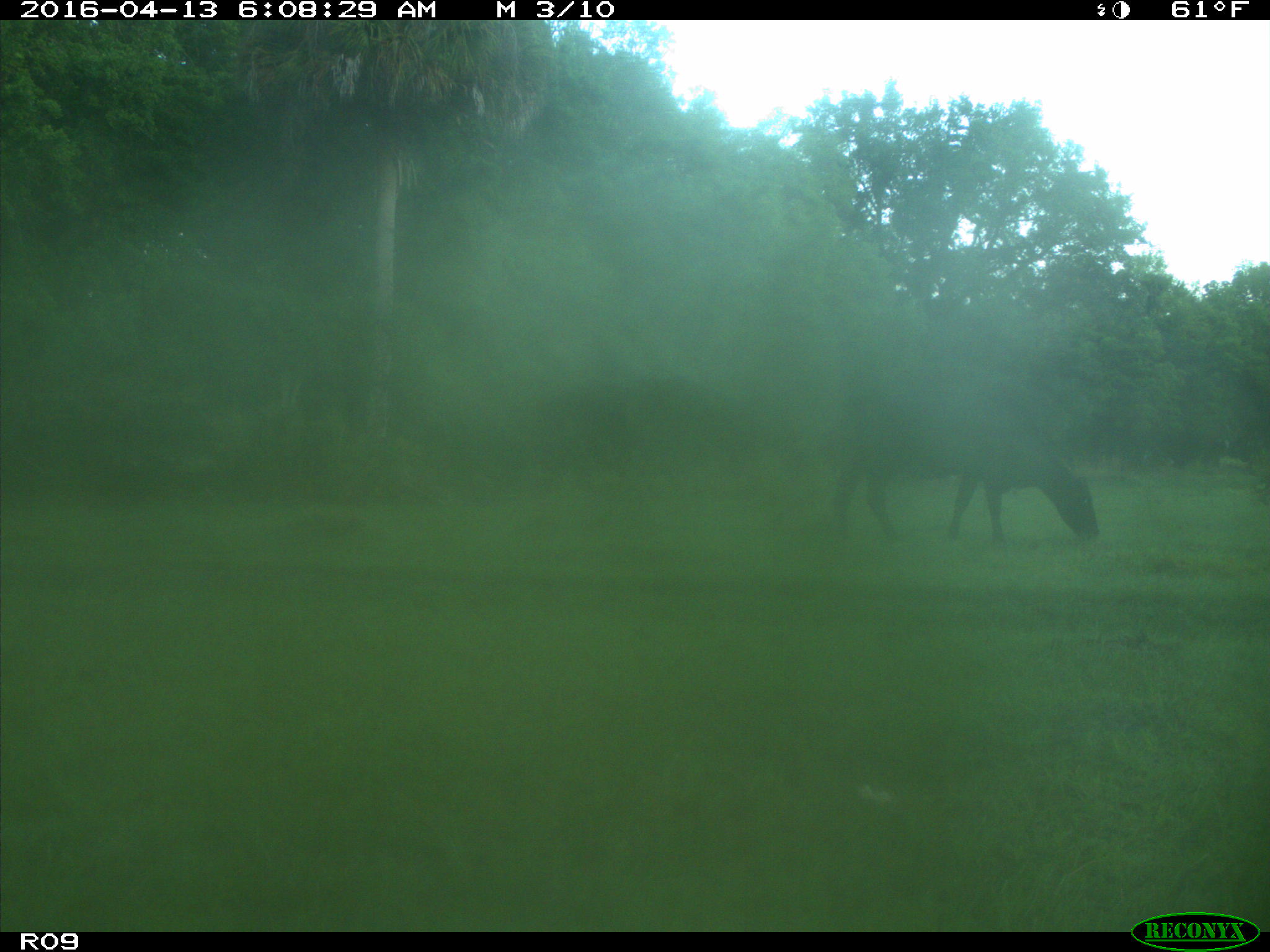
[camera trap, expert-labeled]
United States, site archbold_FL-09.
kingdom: Animalia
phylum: Chordata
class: Mammalia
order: Artiodactyla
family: Bovidae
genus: Bos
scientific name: Bos taurus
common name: domestic cow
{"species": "Bos taurus (domestic cow)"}